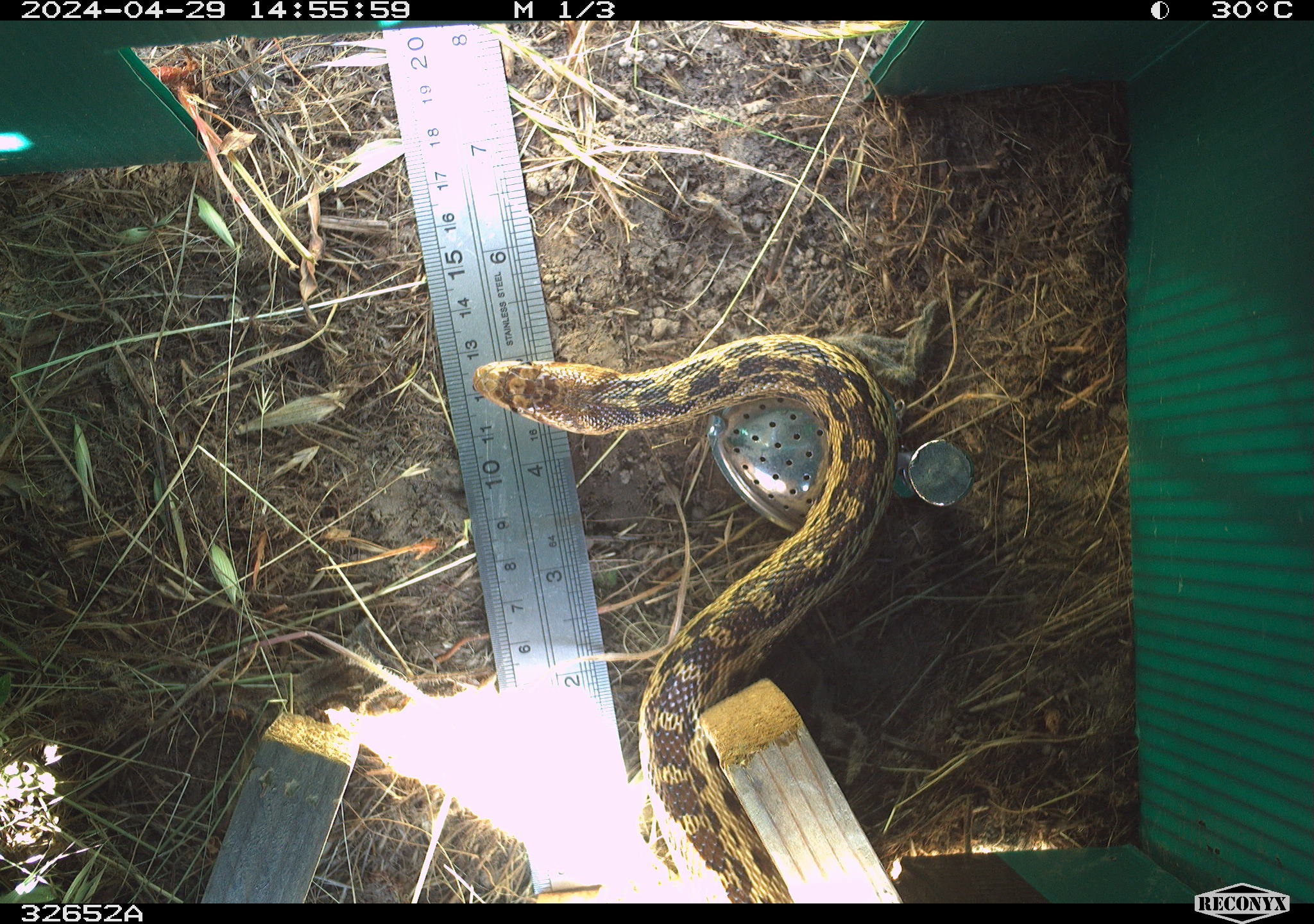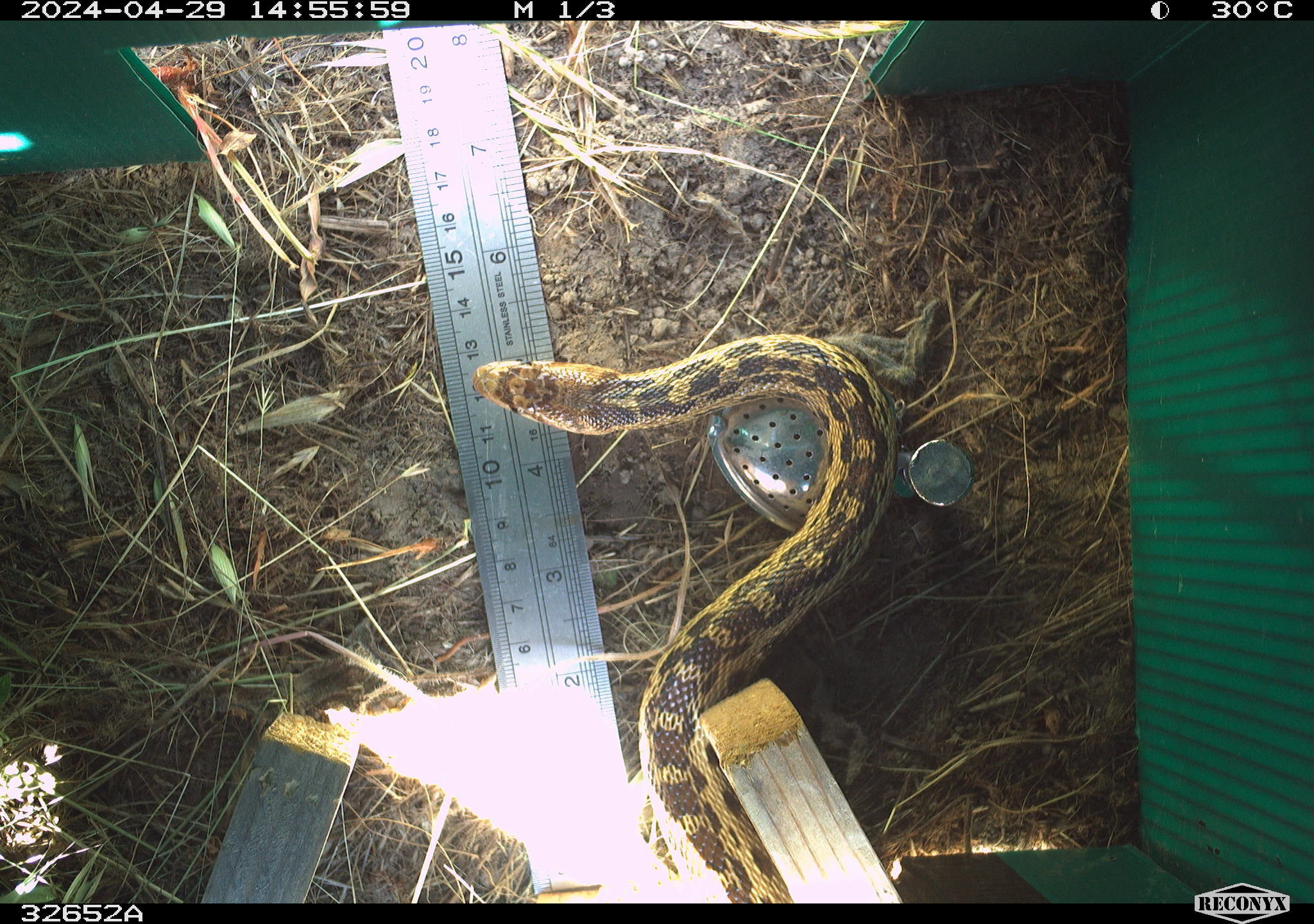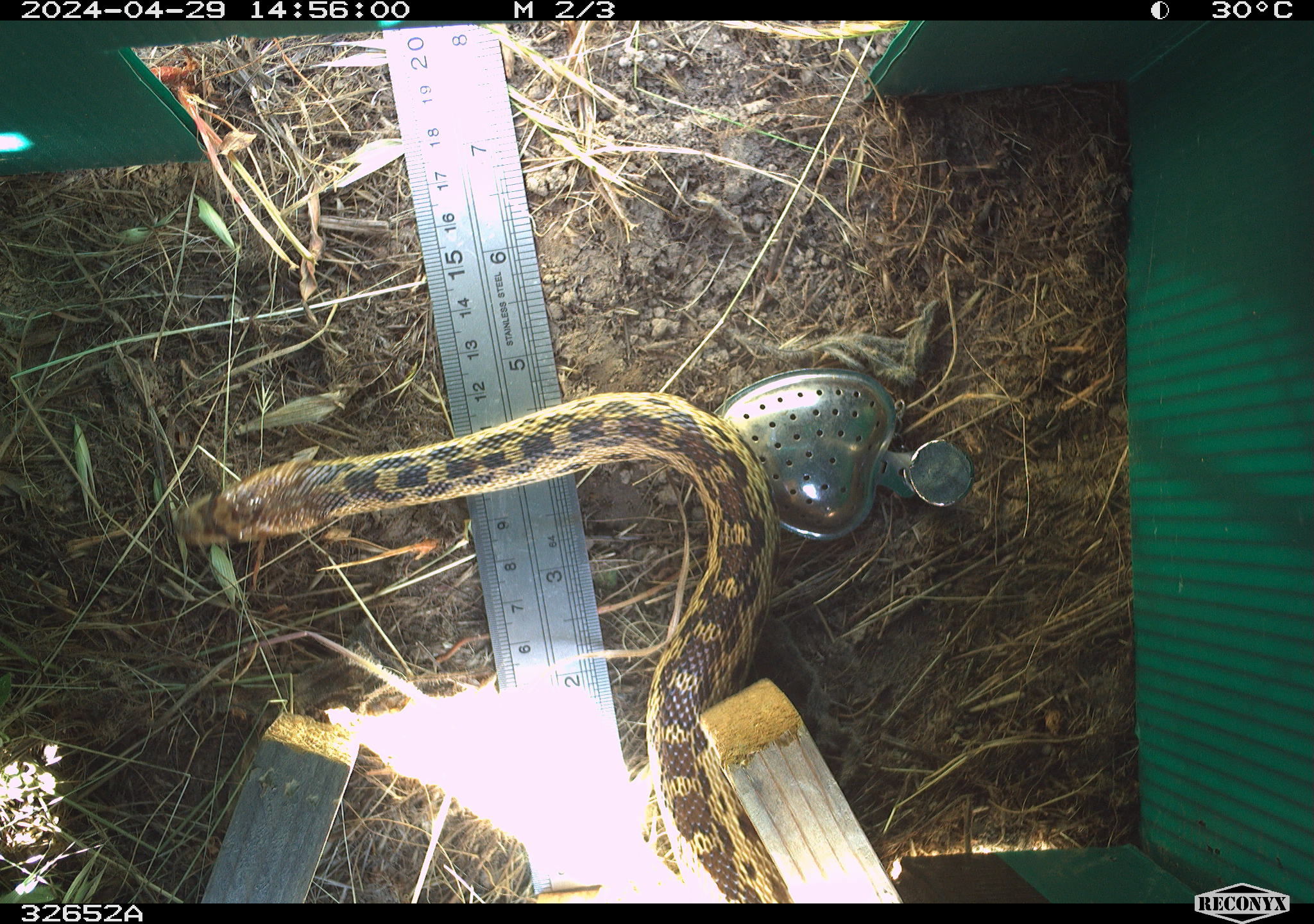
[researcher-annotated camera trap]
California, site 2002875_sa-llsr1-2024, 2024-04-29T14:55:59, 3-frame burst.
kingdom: Animalia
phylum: Chordata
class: Reptilia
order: Squamata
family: Colubridae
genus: Pituophis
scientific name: Pituophis catenifer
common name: gophersnake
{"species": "gophersnake (Pituophis catenifer)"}